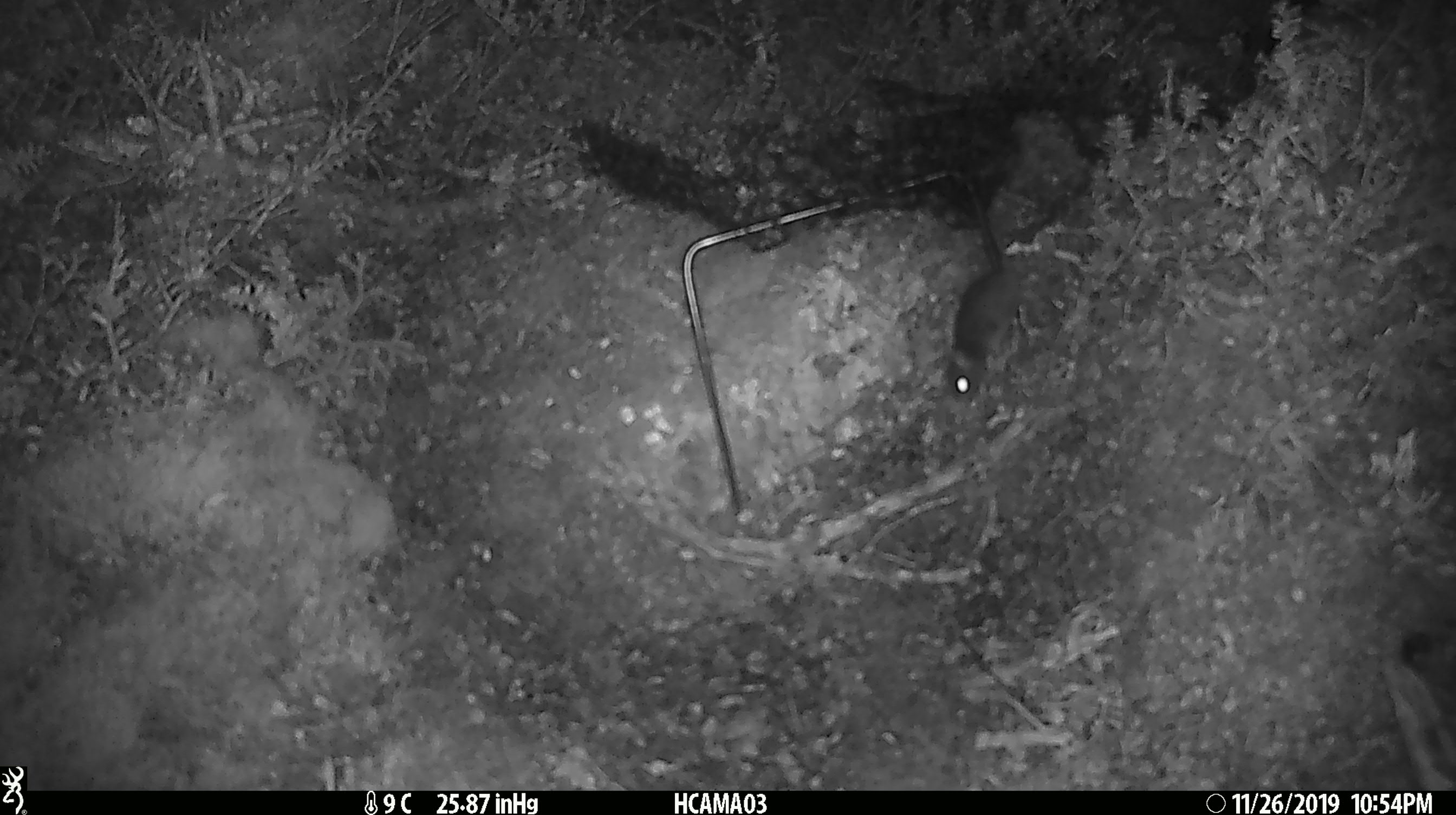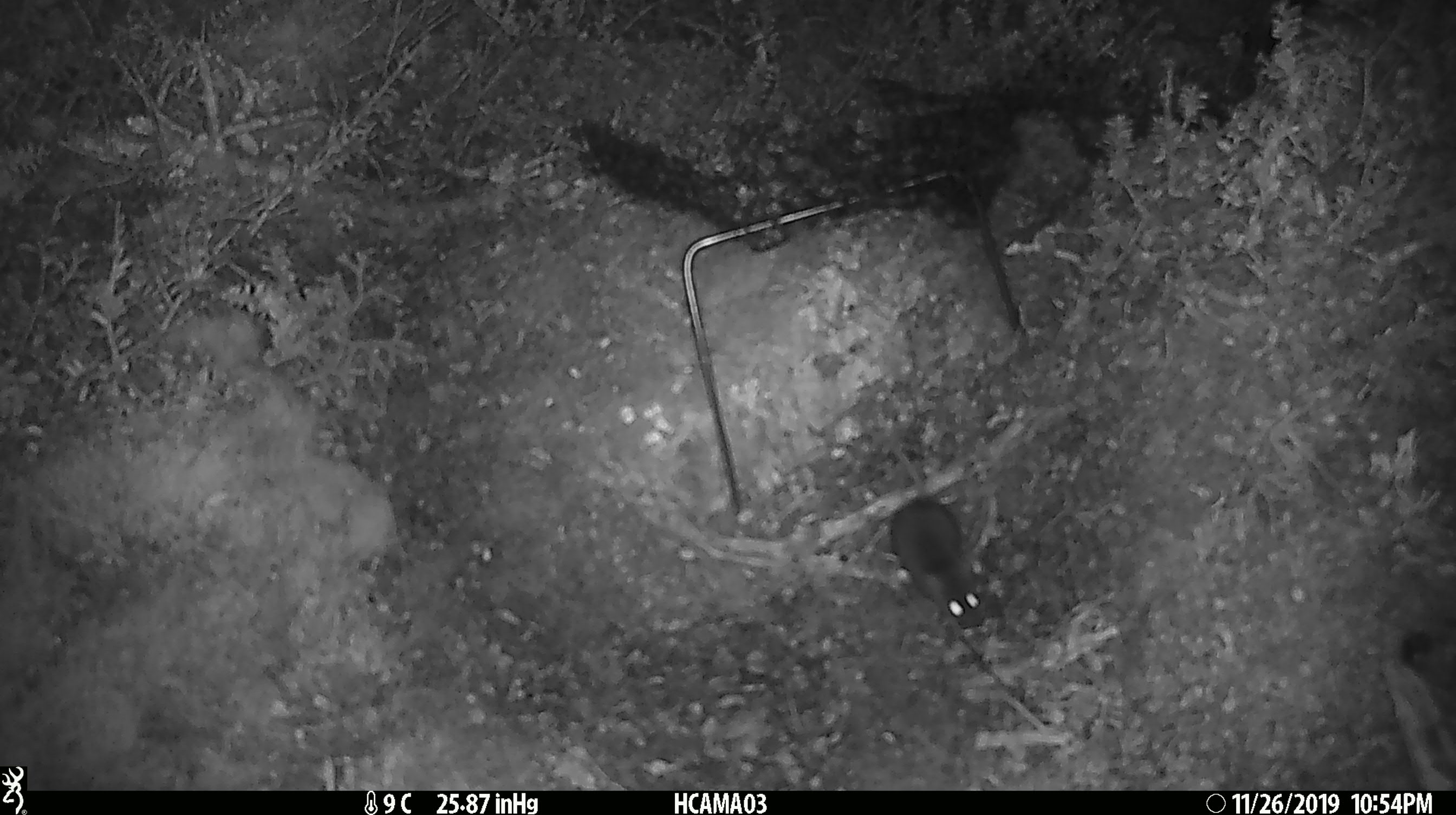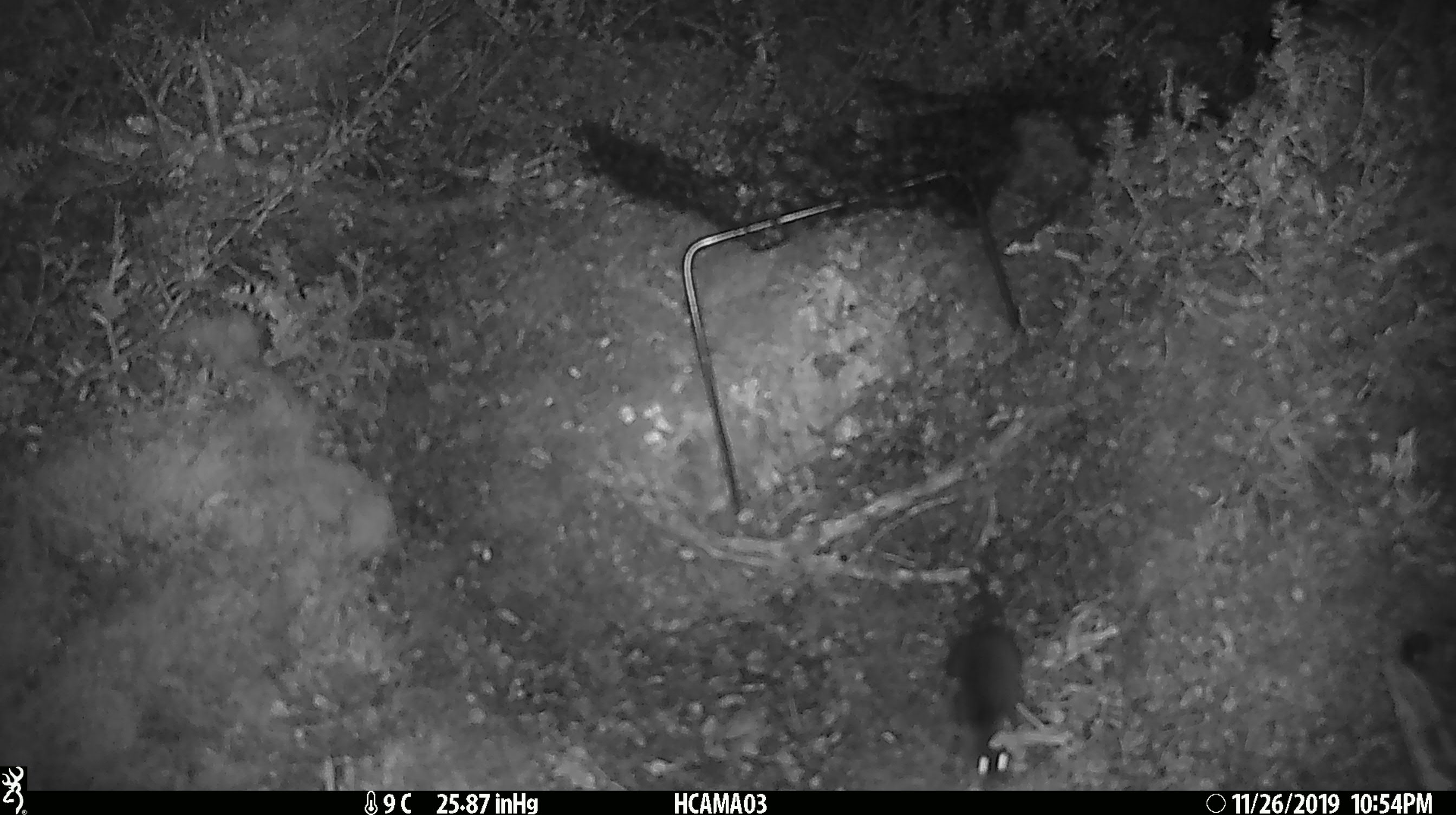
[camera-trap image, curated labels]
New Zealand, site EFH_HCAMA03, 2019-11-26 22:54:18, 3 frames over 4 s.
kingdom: Animalia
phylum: Chordata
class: Mammalia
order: Rodentia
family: Muridae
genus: Mus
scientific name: Mus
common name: mouse